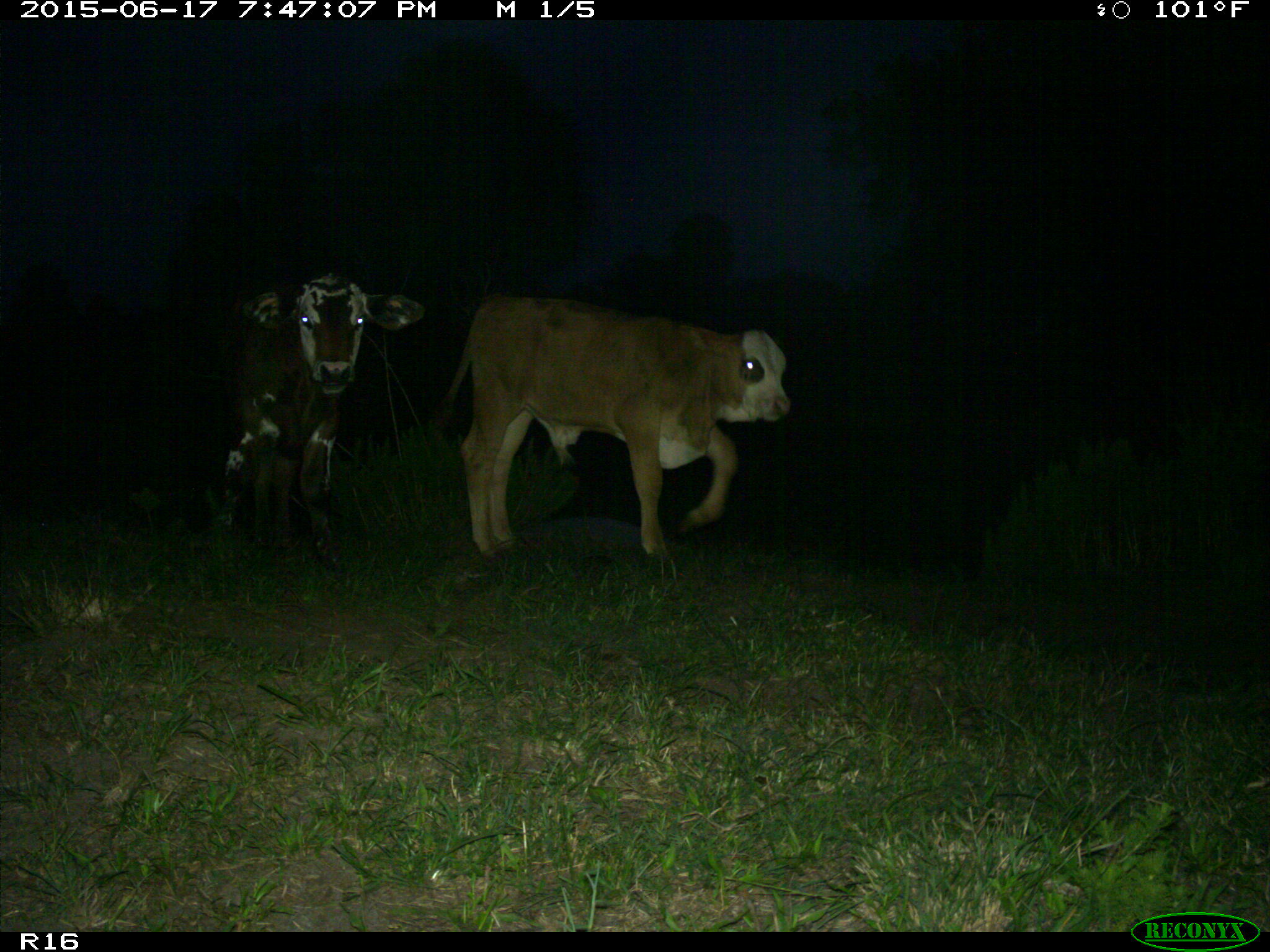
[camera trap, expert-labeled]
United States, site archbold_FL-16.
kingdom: Animalia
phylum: Chordata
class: Mammalia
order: Artiodactyla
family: Bovidae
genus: Bos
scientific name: Bos taurus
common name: domestic cow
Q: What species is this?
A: Bos taurus (domestic cow).